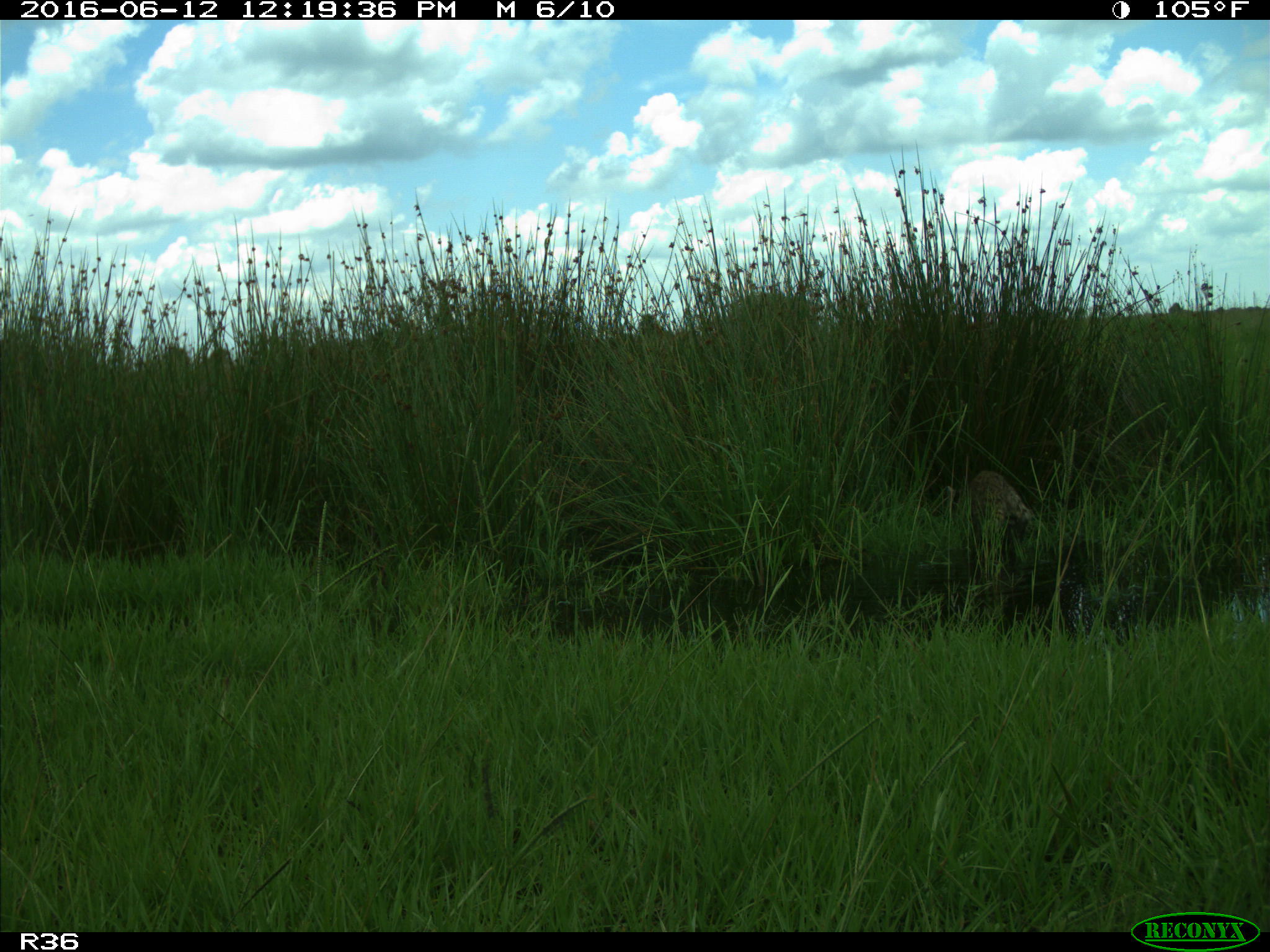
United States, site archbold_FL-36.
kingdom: Animalia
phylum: Chordata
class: Mammalia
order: Carnivora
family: Procyonidae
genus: Procyon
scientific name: Procyon lotor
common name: common raccoon